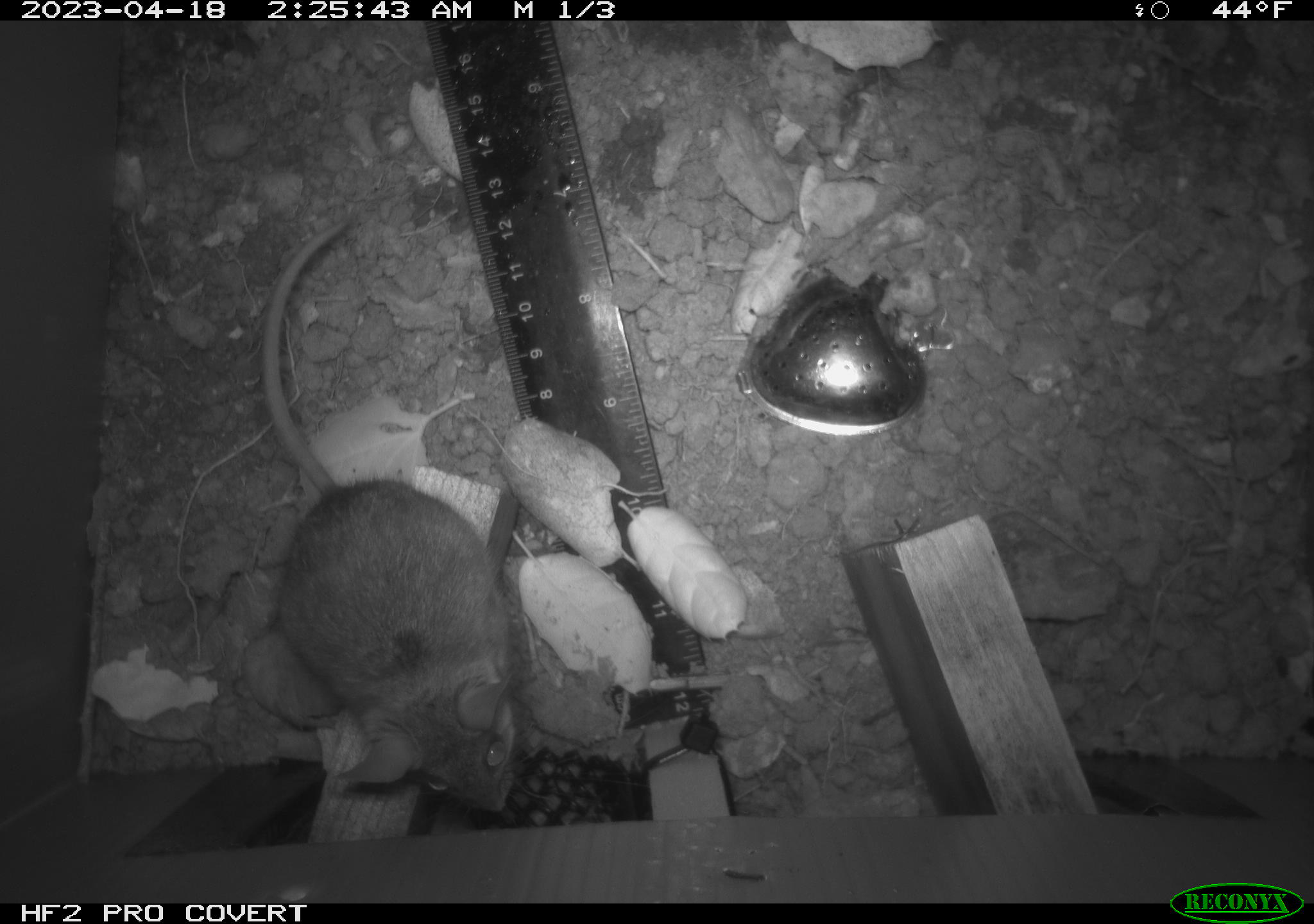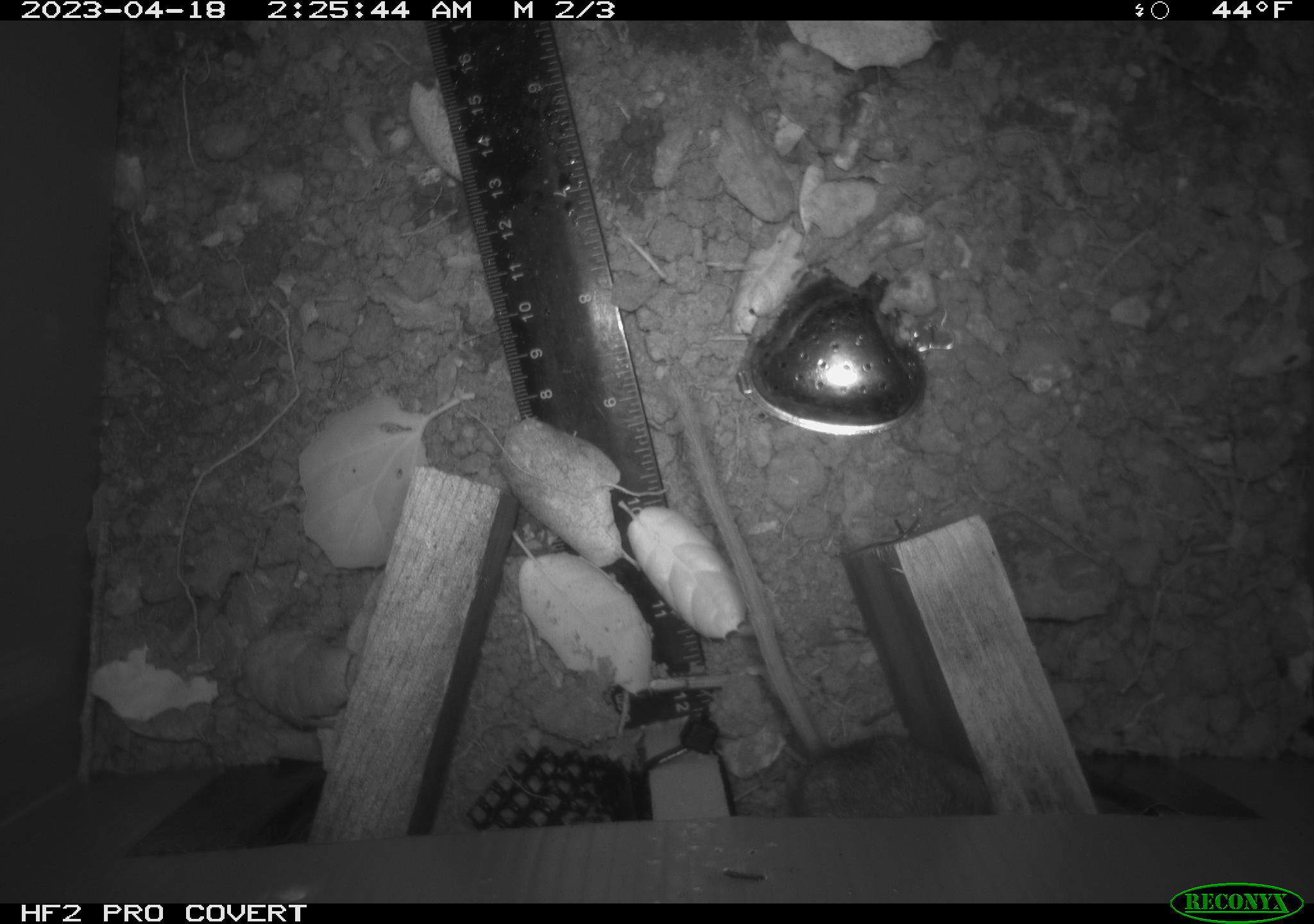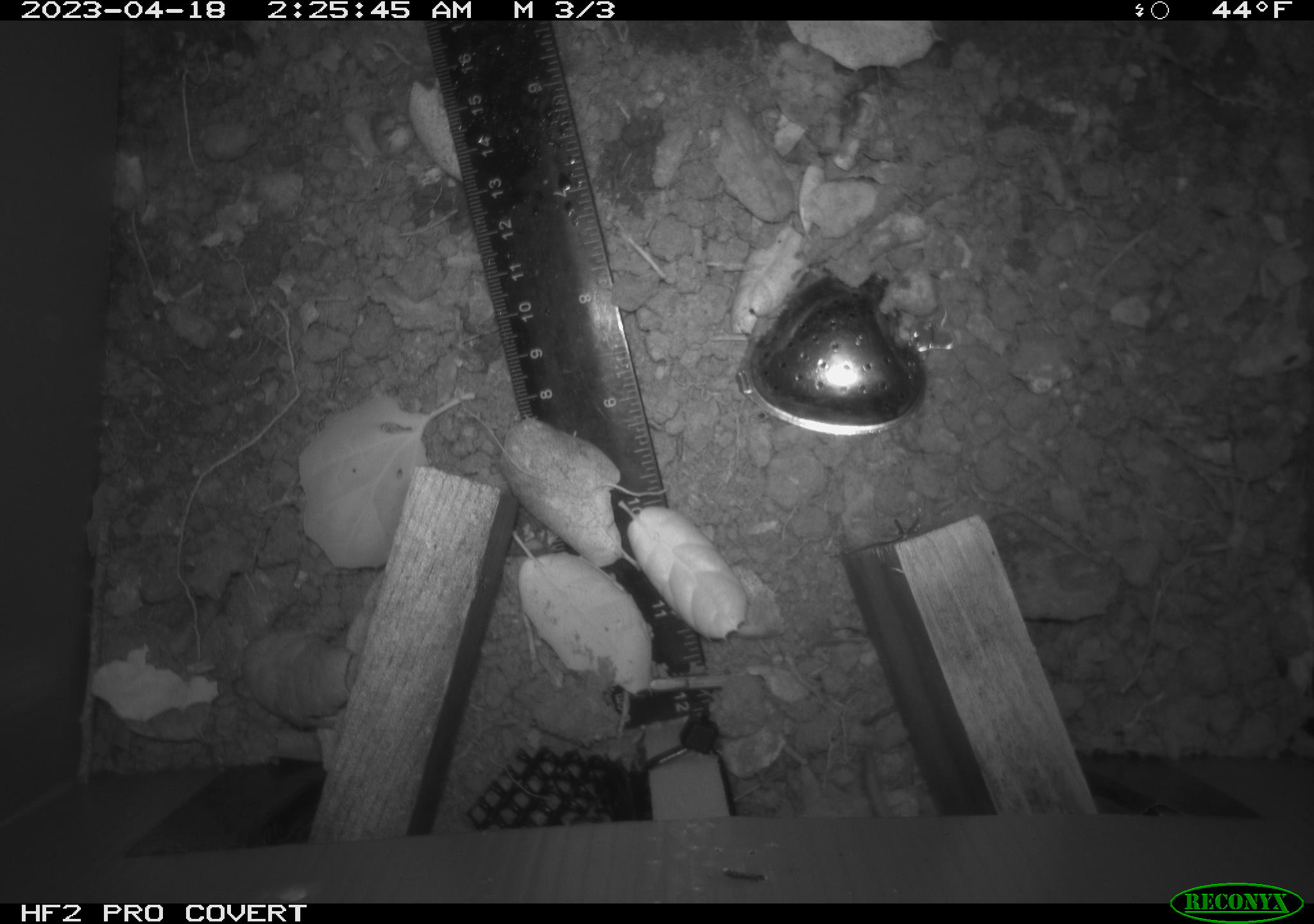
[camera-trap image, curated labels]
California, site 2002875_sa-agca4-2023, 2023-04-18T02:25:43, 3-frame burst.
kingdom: Animalia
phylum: Chordata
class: Mammalia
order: Rodentia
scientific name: Rodentia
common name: mouse species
Mouse species (Rodentia).